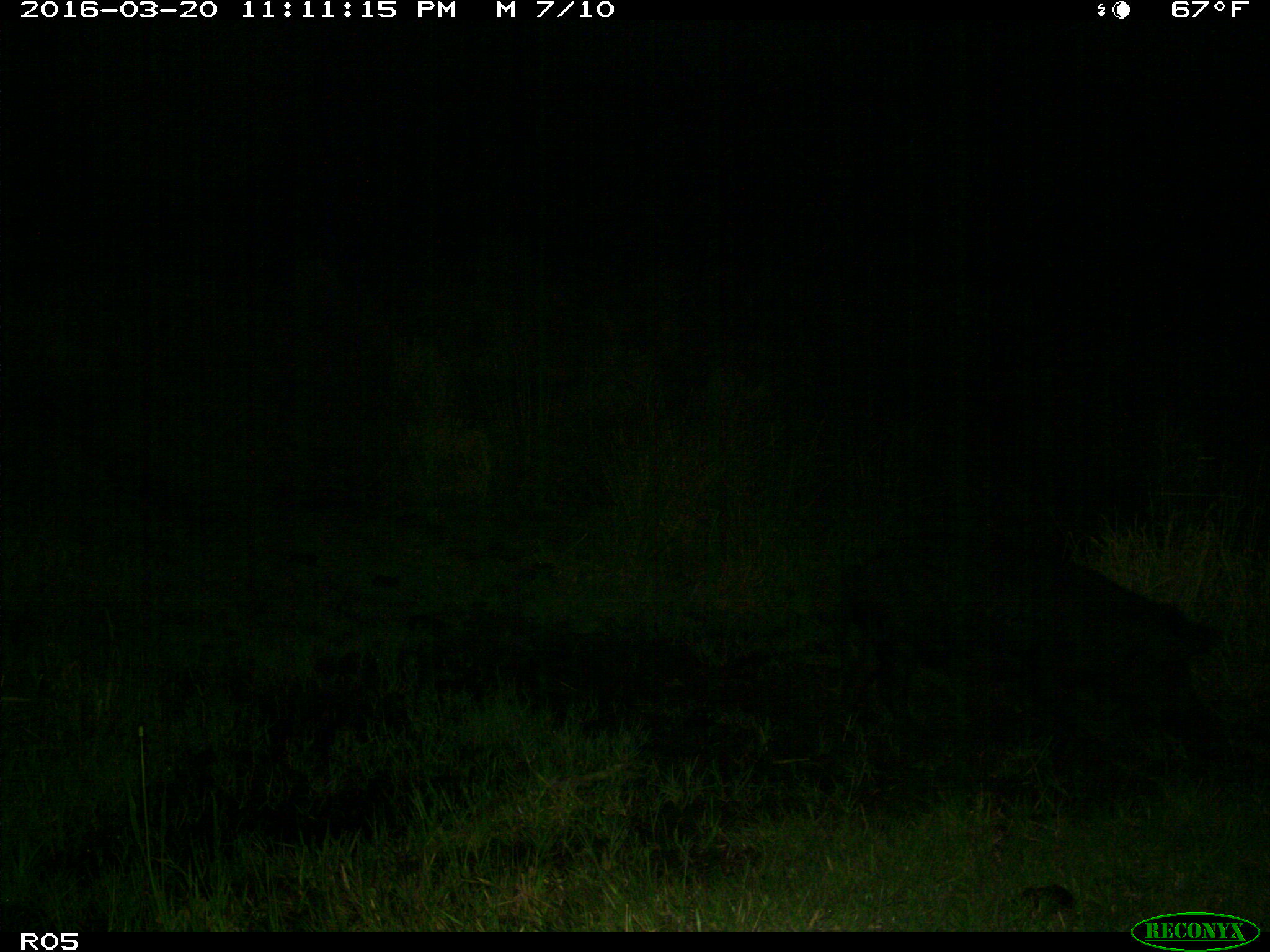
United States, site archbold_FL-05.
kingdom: Animalia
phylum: Chordata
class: Mammalia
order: Artiodactyla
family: Suidae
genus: Sus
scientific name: Sus scrofa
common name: wild boar